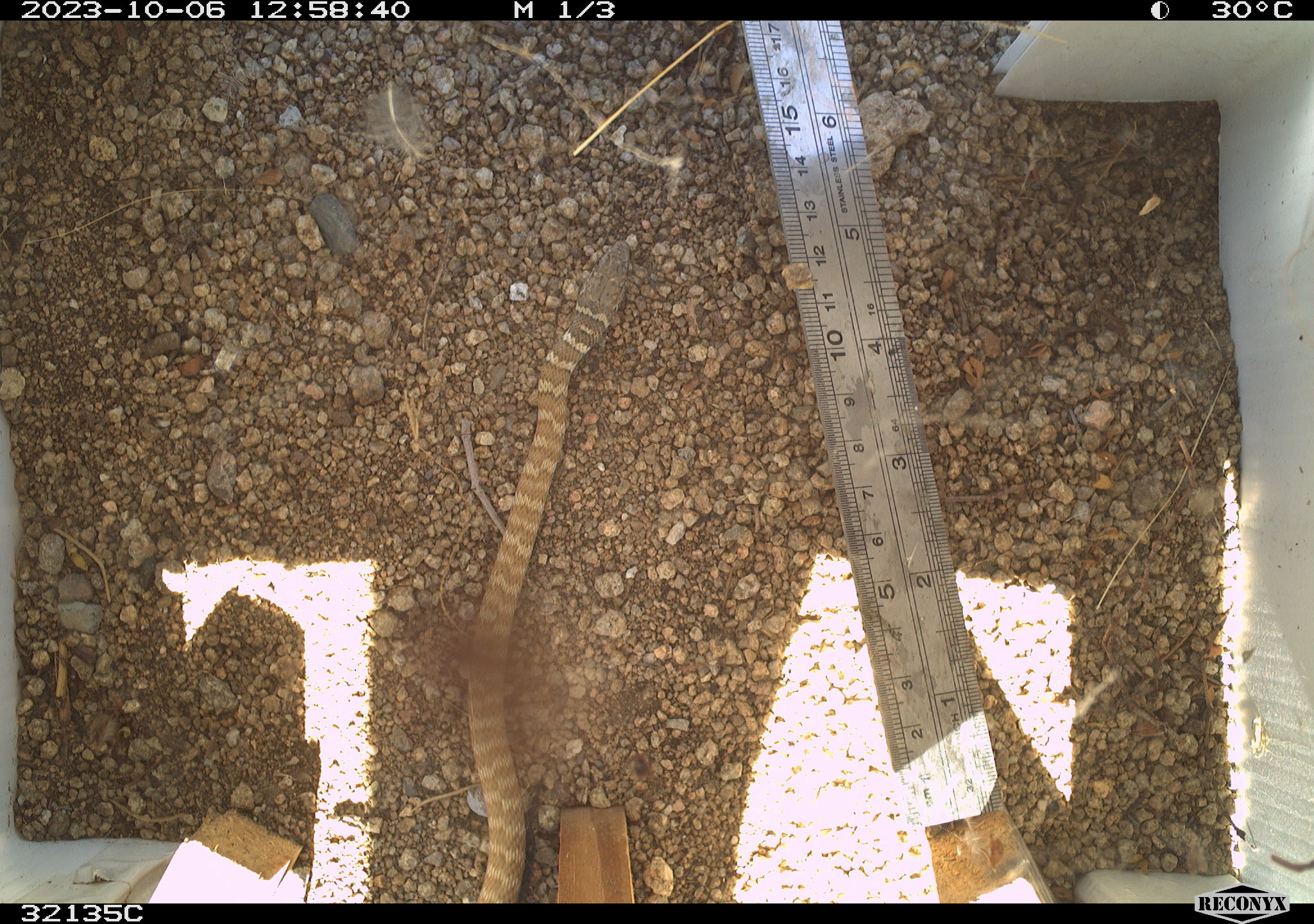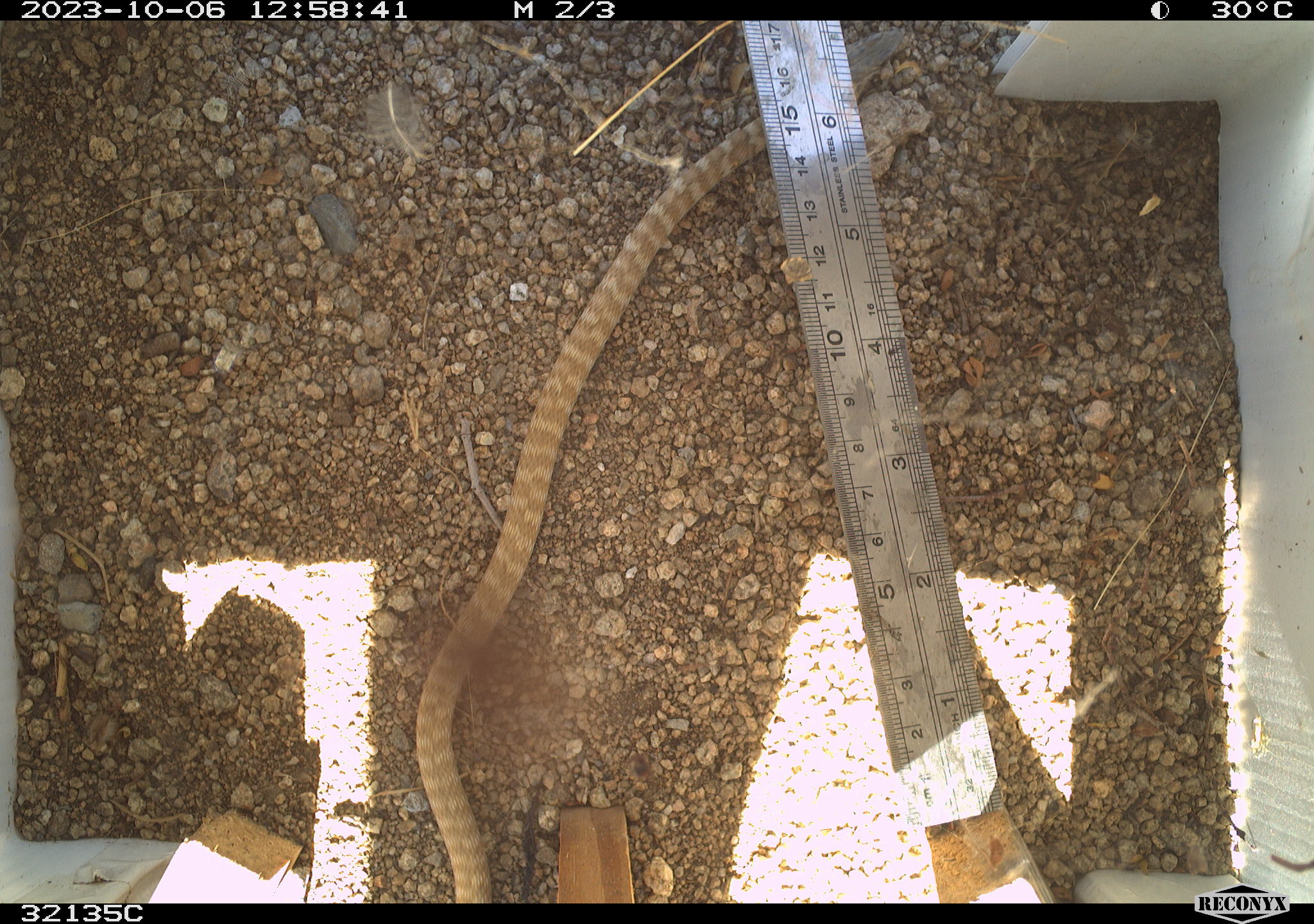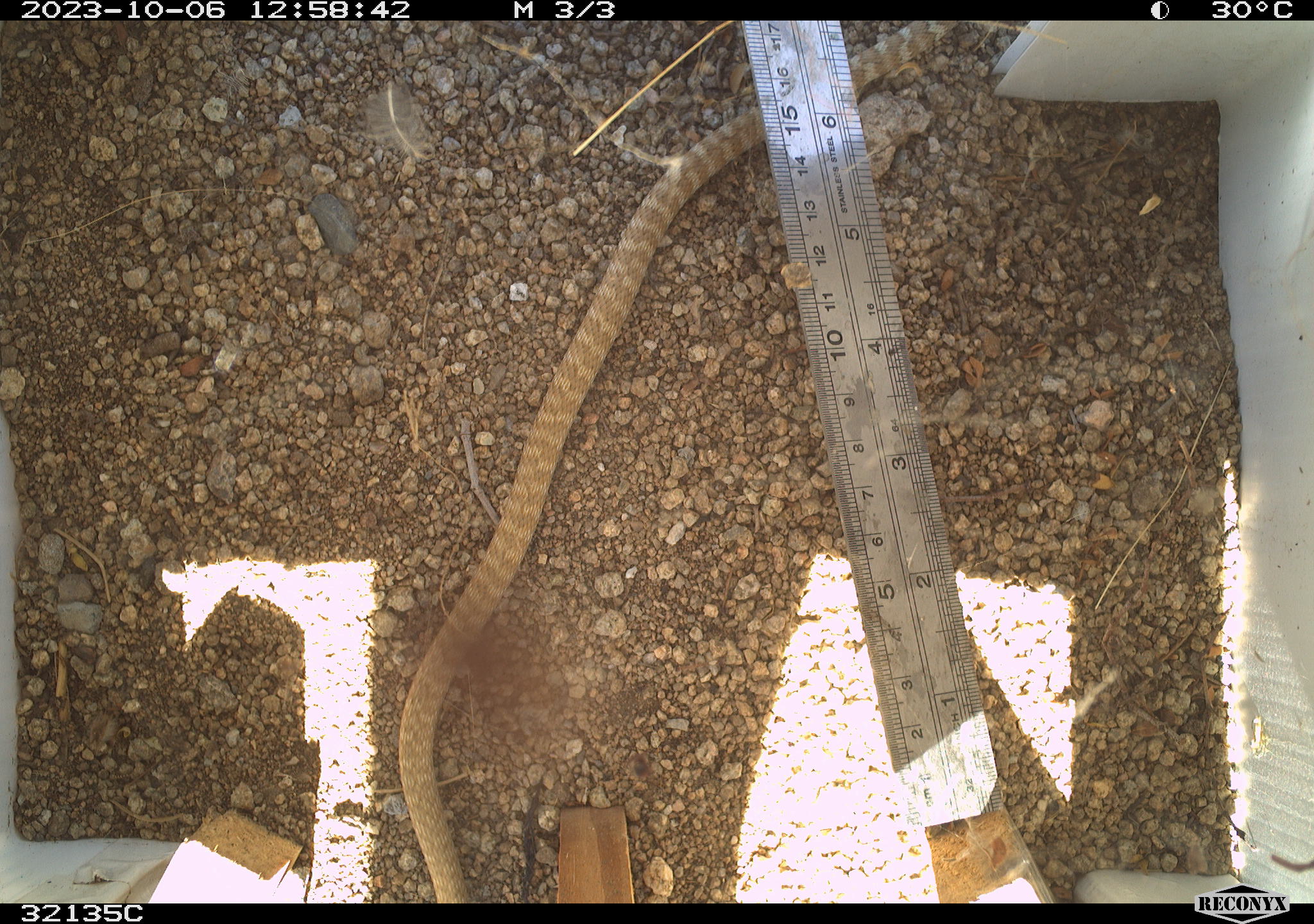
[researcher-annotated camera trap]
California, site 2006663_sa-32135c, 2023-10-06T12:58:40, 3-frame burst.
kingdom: Animalia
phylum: Chordata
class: Reptilia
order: Squamata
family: Colubridae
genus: Masticophis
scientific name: Masticophis flagellum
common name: coachwhip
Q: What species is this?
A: Coachwhip (Masticophis flagellum).